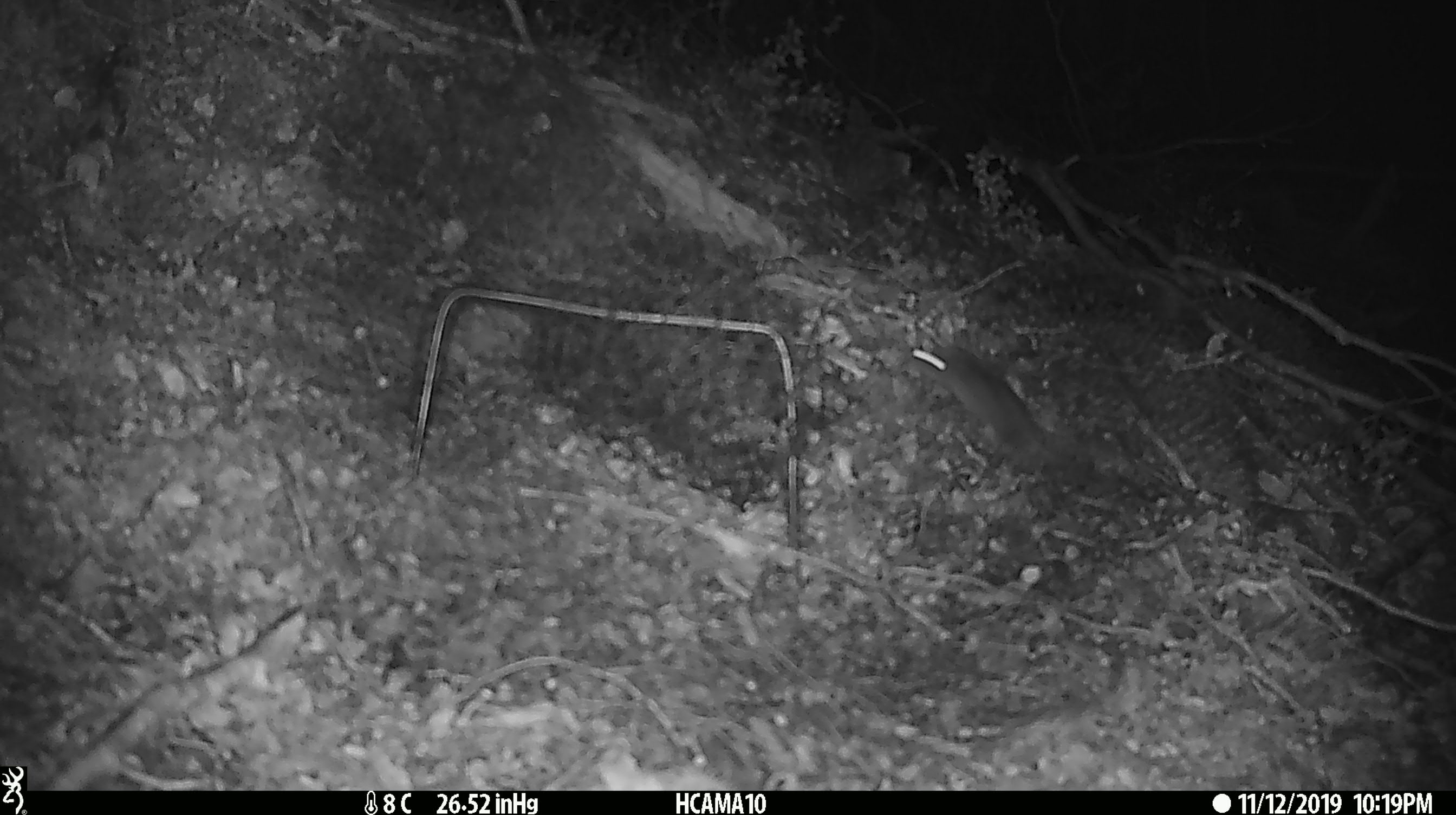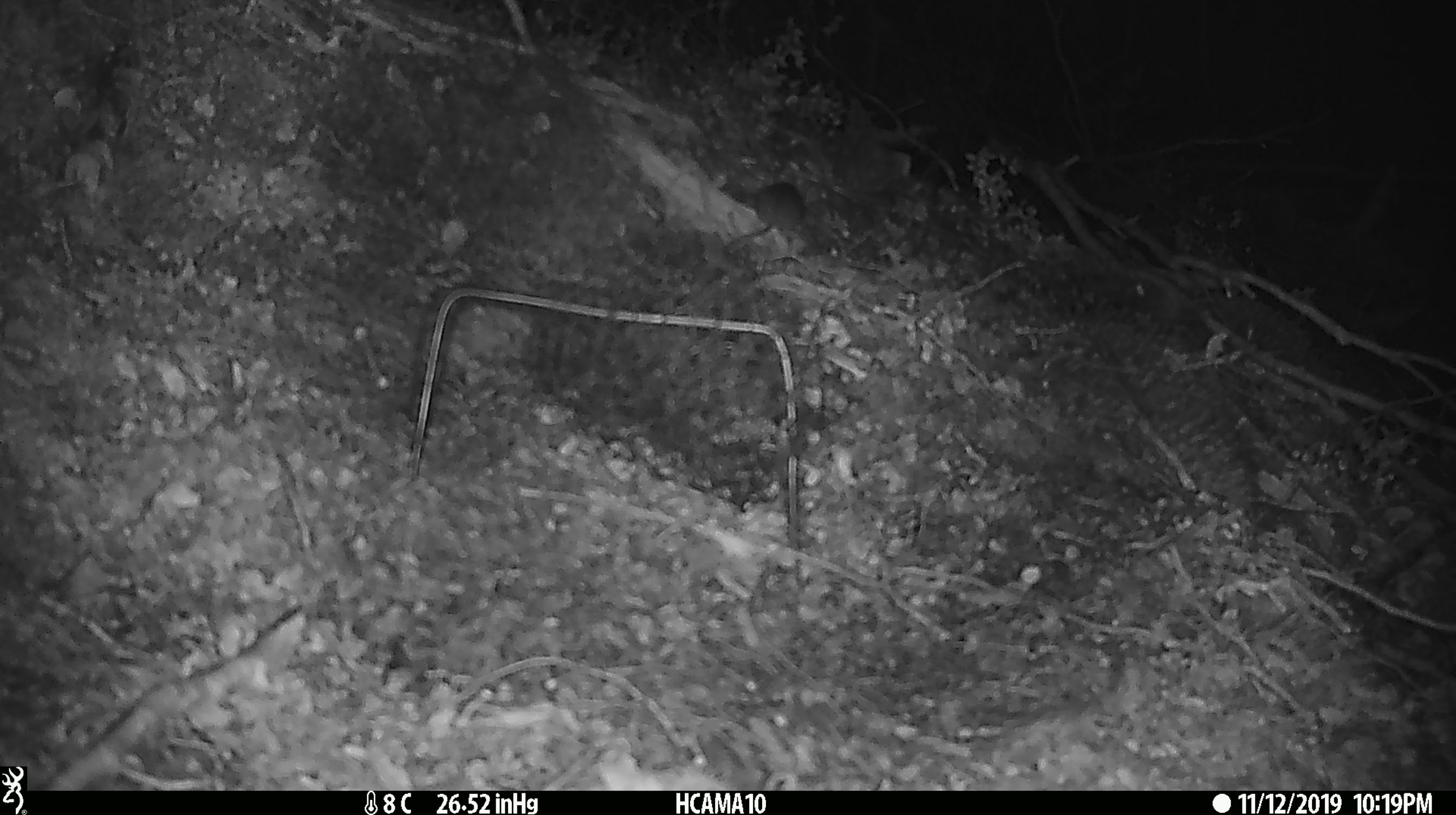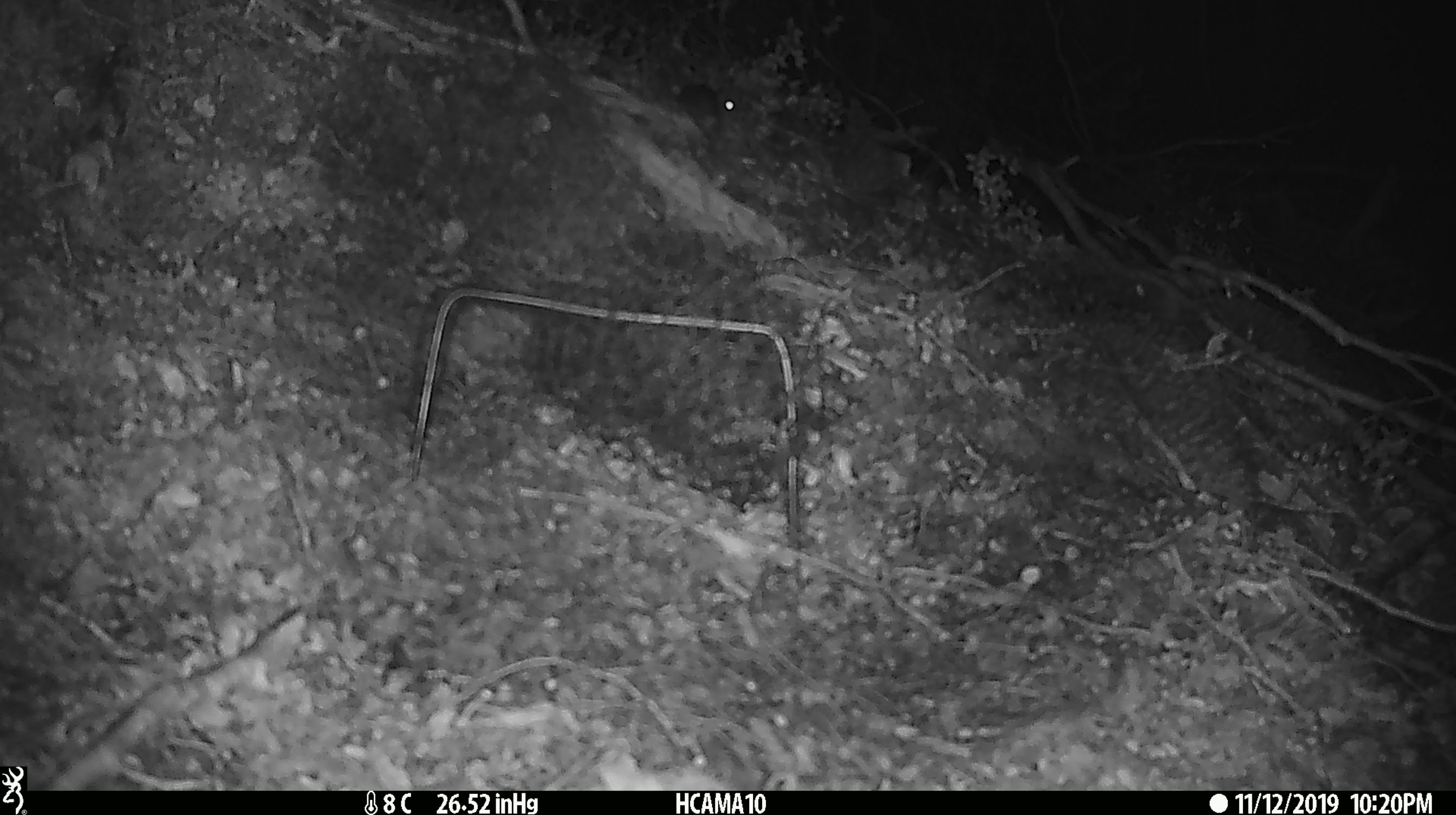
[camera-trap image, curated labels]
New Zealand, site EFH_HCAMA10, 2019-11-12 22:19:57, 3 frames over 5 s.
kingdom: Animalia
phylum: Chordata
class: Mammalia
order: Rodentia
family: Muridae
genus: Mus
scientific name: Mus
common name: mouse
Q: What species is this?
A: Mouse (Mus).